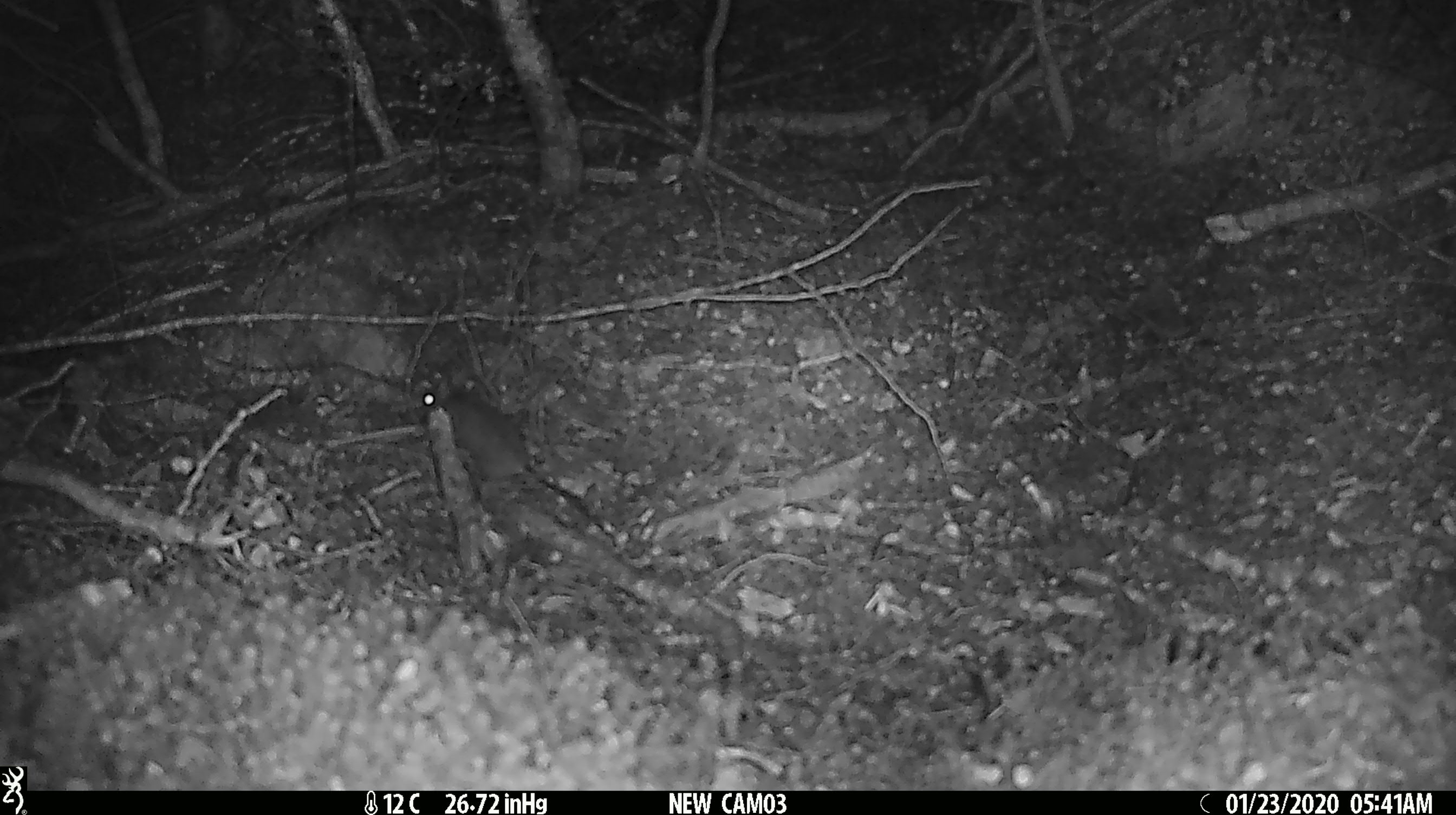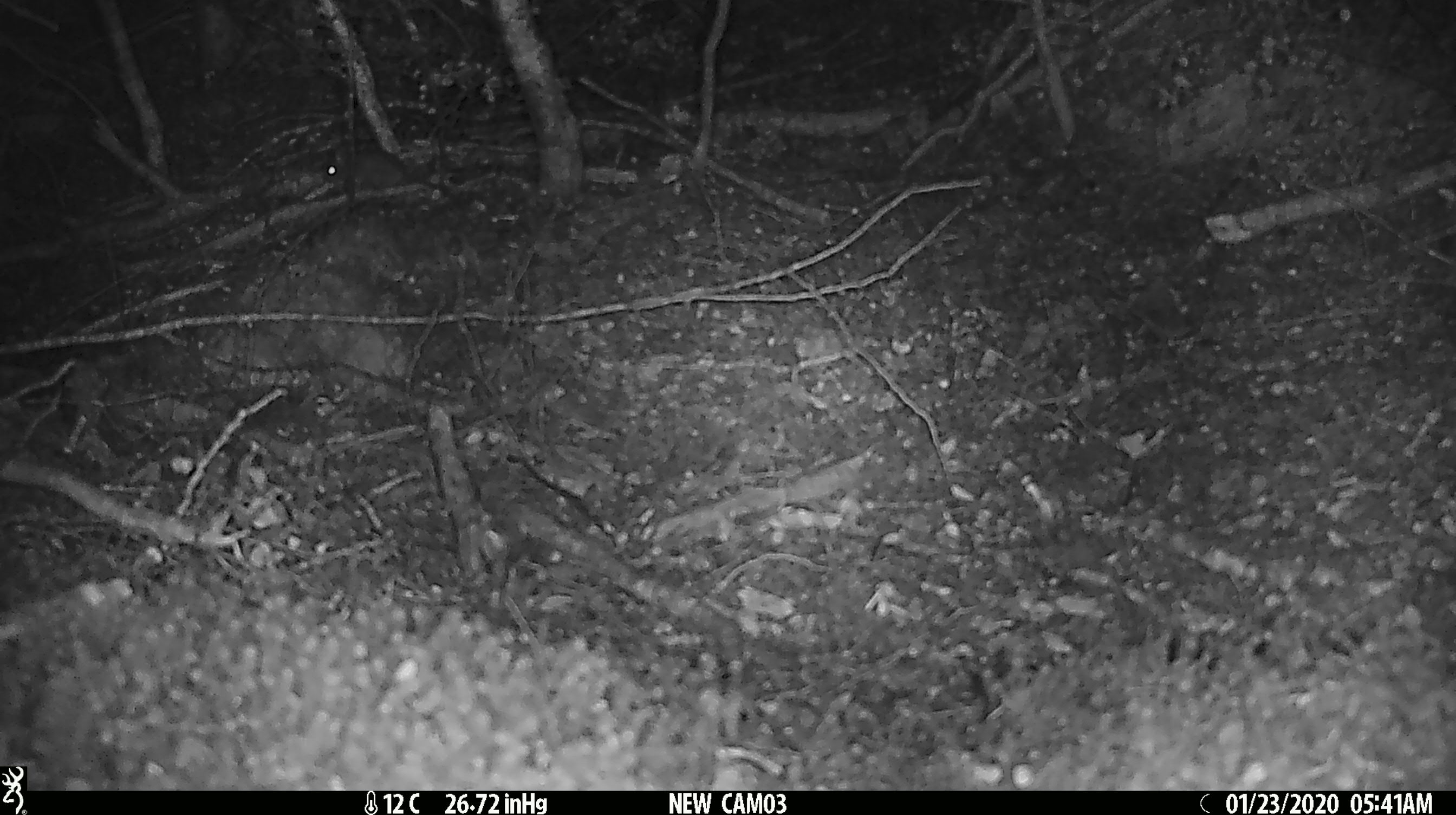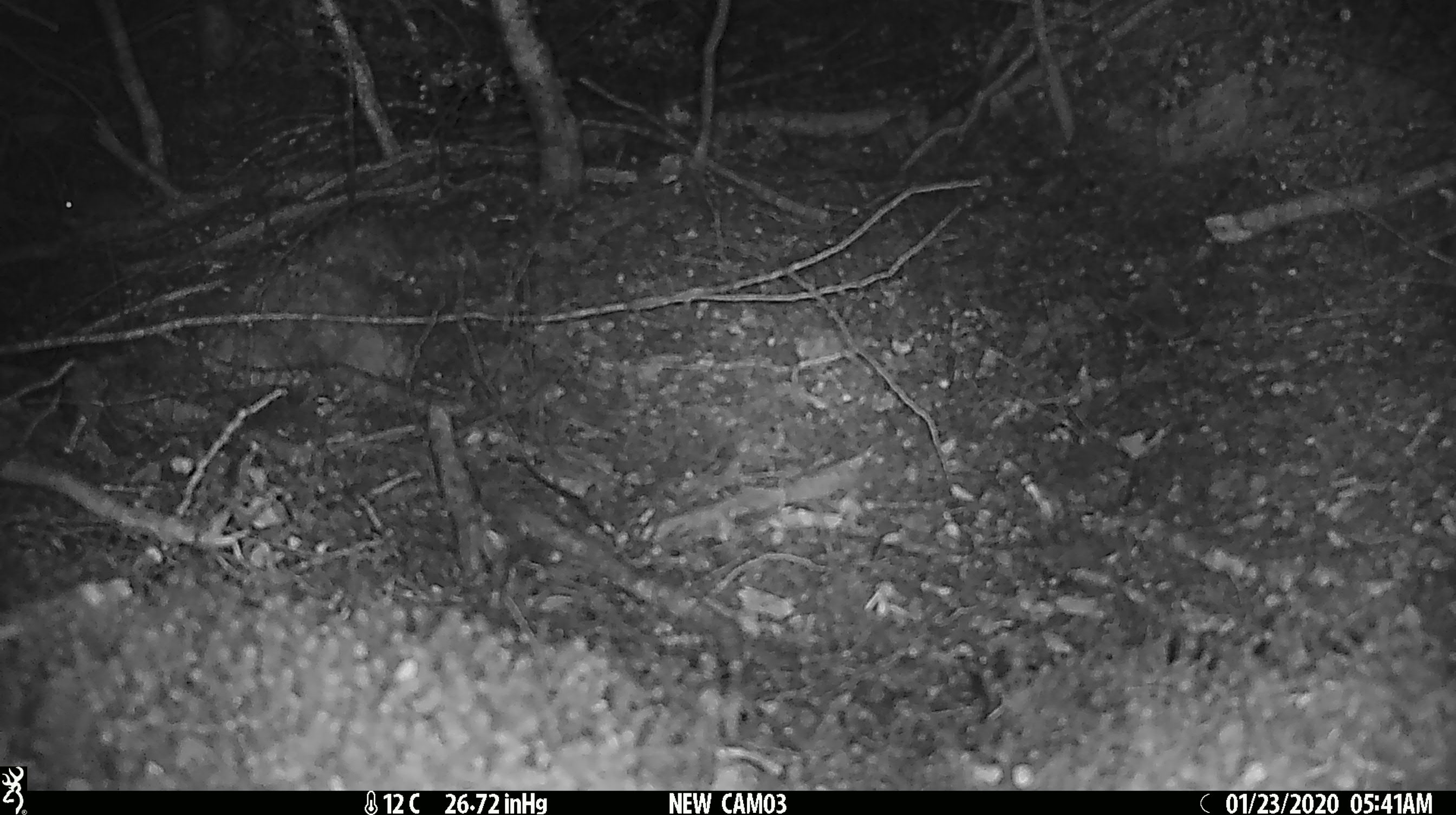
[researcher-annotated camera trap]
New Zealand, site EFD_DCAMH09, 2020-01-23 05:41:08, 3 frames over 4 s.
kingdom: Animalia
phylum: Chordata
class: Mammalia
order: Rodentia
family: Muridae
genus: Mus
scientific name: Mus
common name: mouse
Mouse (Mus).